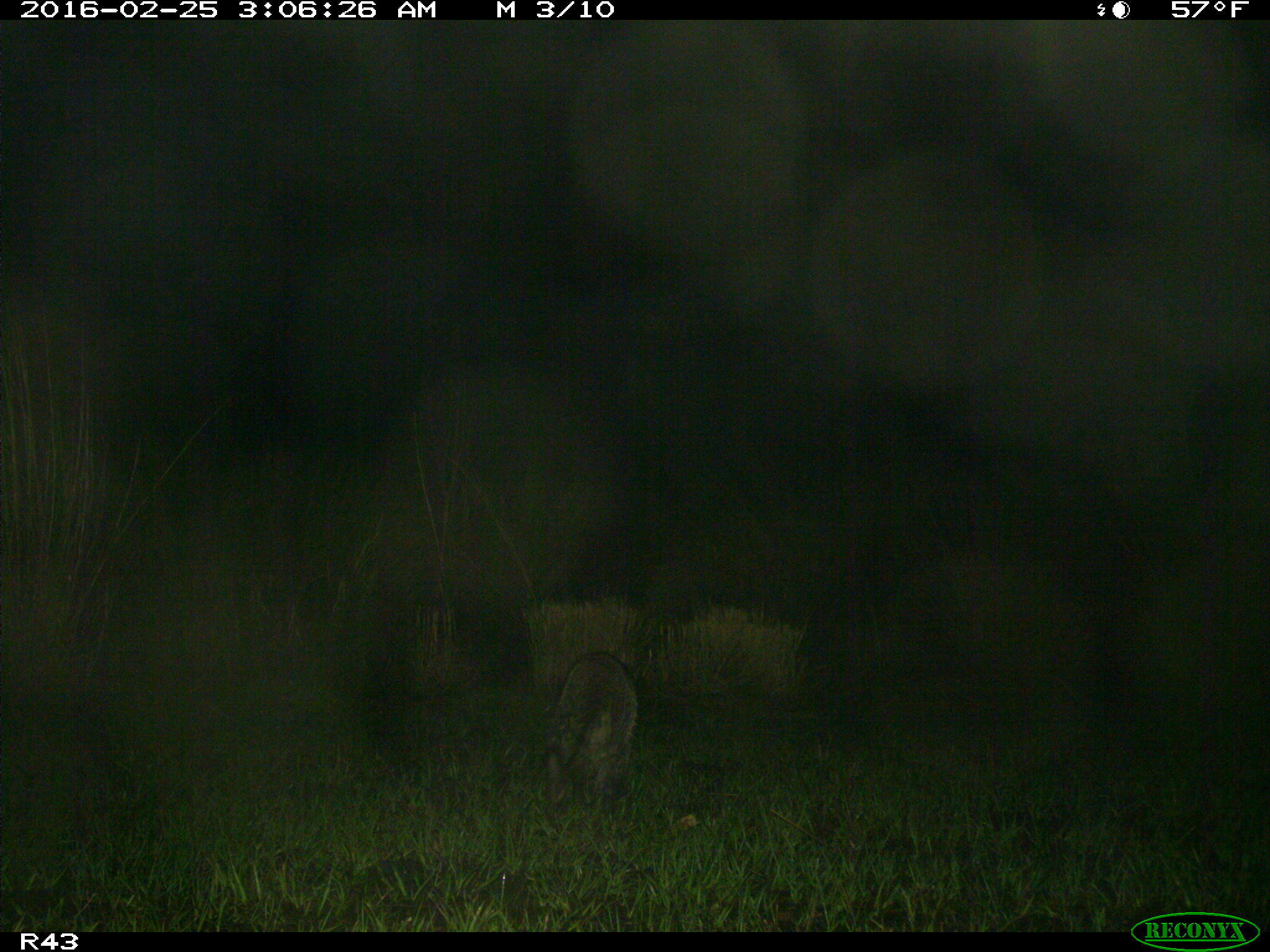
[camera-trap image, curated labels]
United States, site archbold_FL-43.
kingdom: Animalia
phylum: Chordata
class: Mammalia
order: Carnivora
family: Procyonidae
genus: Procyon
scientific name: Procyon lotor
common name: common raccoon